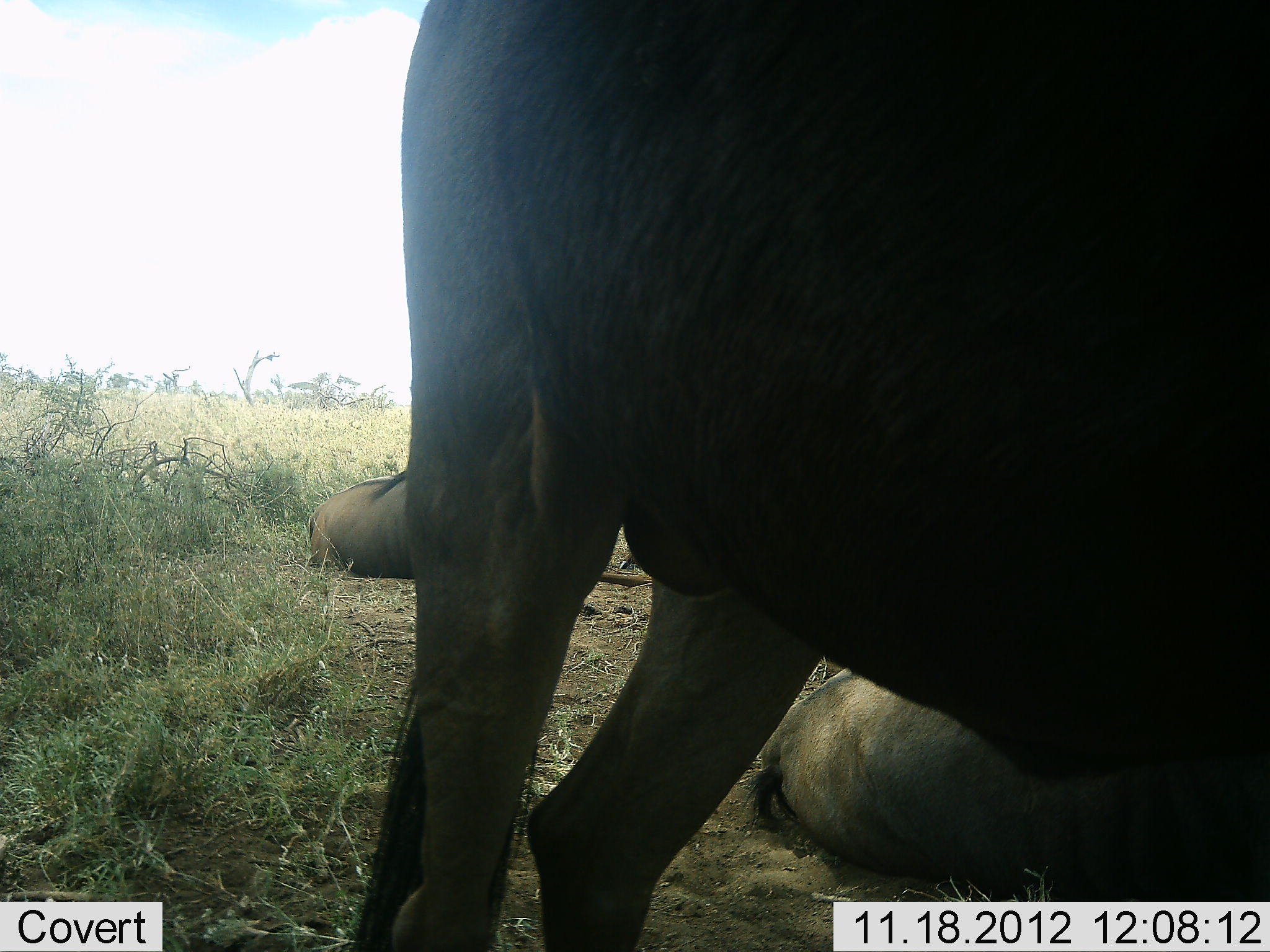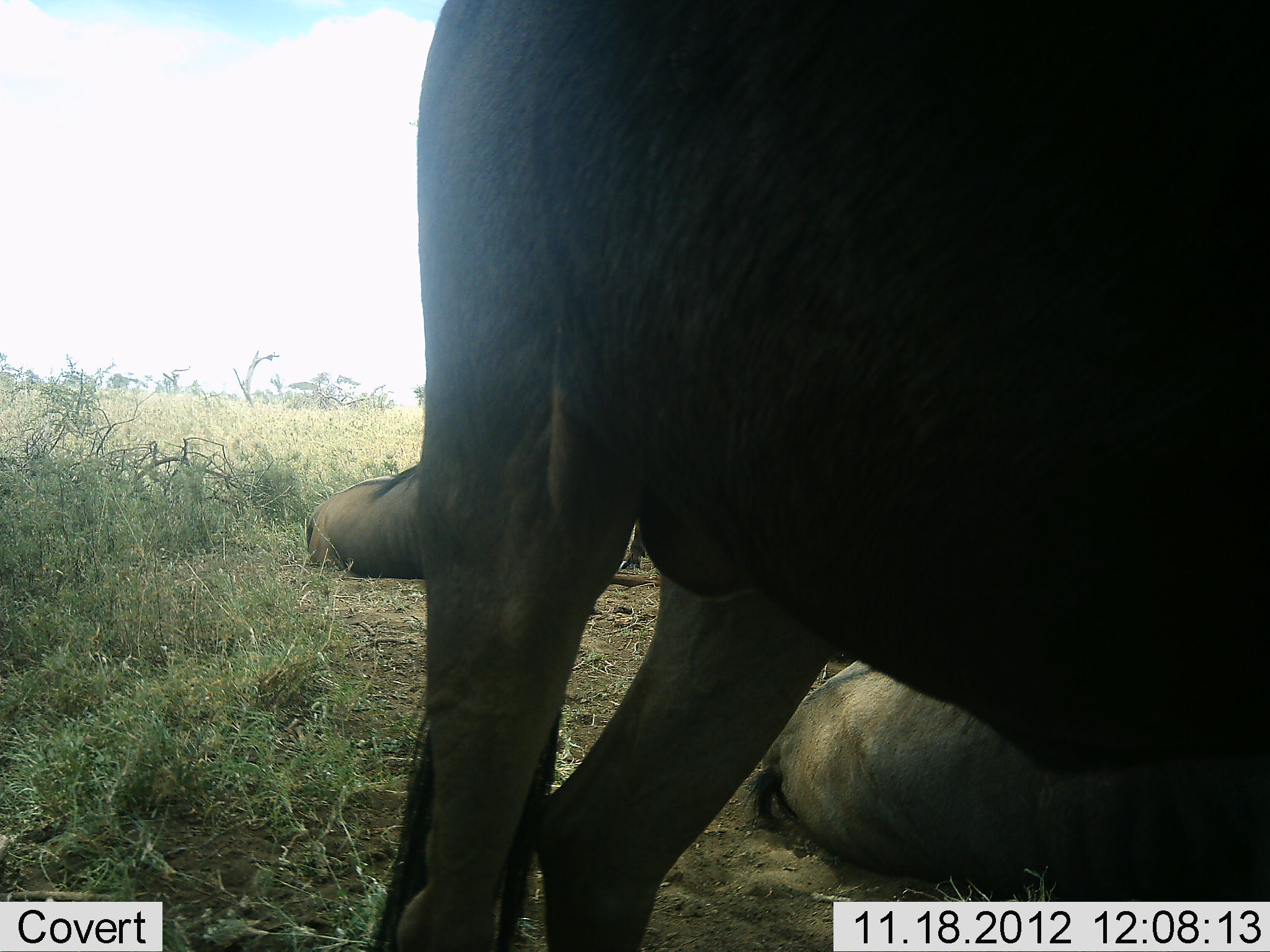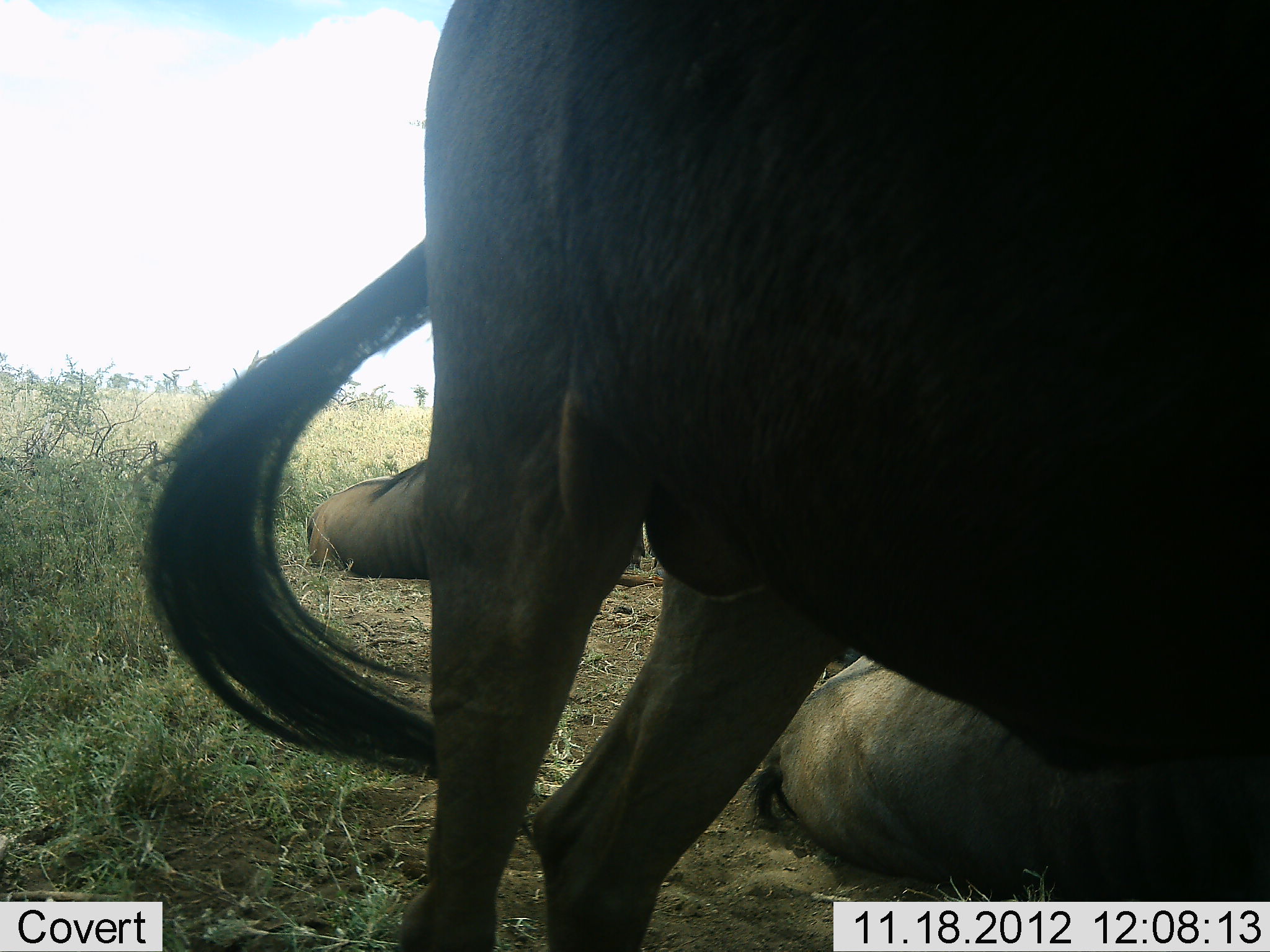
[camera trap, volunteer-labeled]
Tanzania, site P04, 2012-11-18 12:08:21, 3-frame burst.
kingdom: Animalia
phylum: Chordata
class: Mammalia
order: Artiodactyla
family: Bovidae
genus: Connochaetes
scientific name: Connochaetes taurinus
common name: blue wildebeest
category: wildebeest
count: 3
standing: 70%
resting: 100%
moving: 0%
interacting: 0%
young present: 0%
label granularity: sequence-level